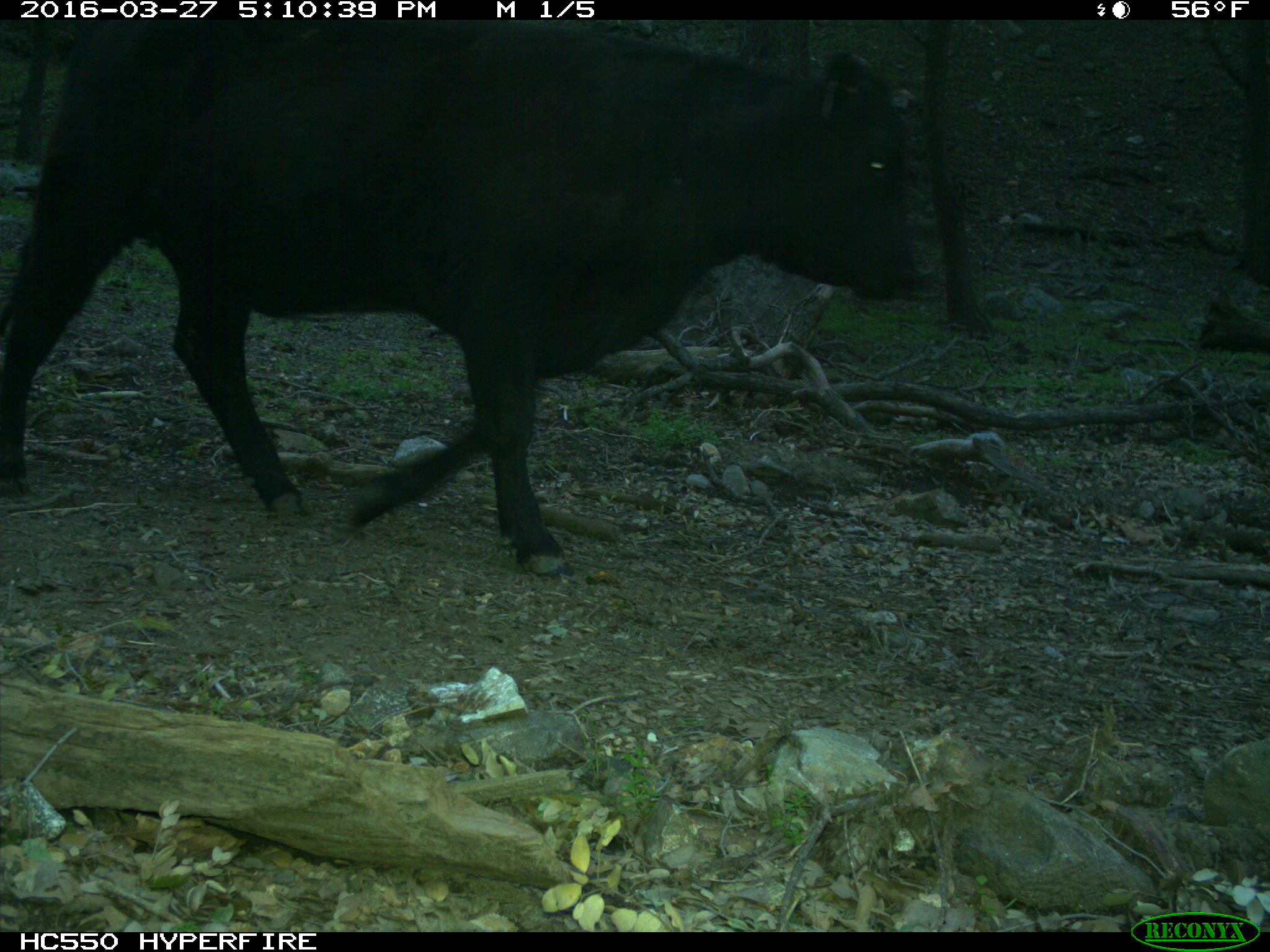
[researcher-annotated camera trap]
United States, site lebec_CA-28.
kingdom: Animalia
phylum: Chordata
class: Mammalia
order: Artiodactyla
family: Bovidae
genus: Bos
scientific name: Bos taurus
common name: domestic cow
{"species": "Bos taurus (domestic cow)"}